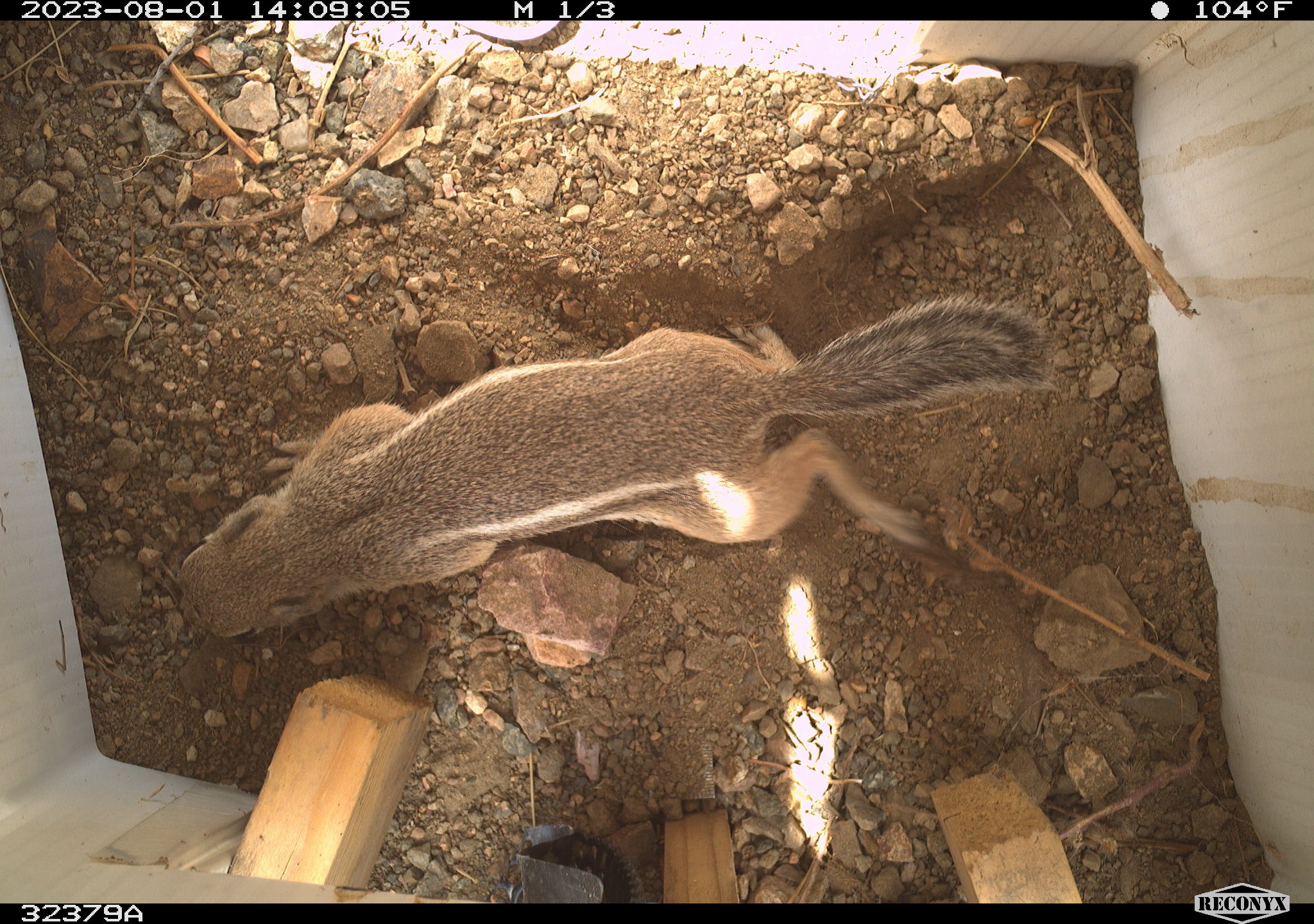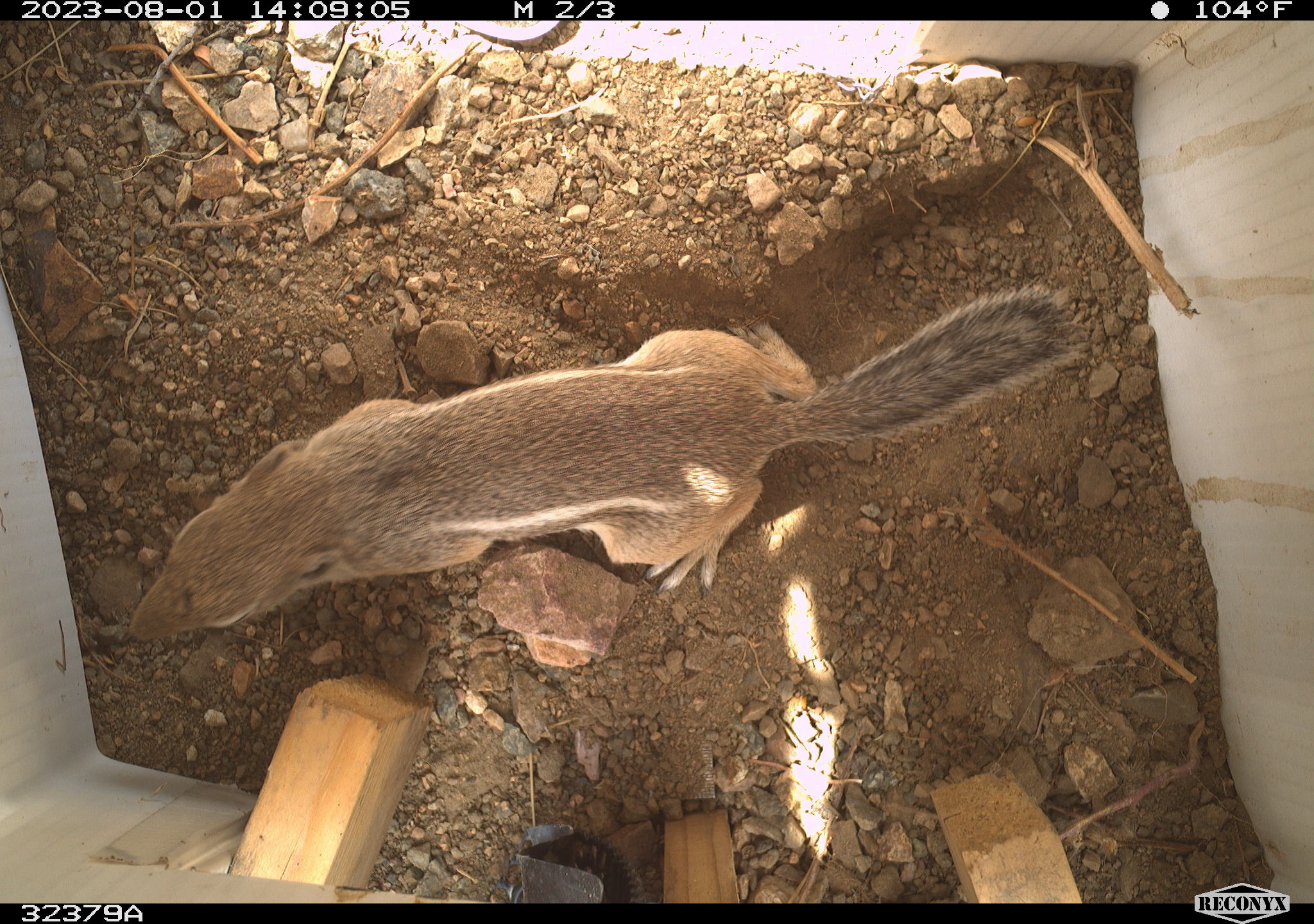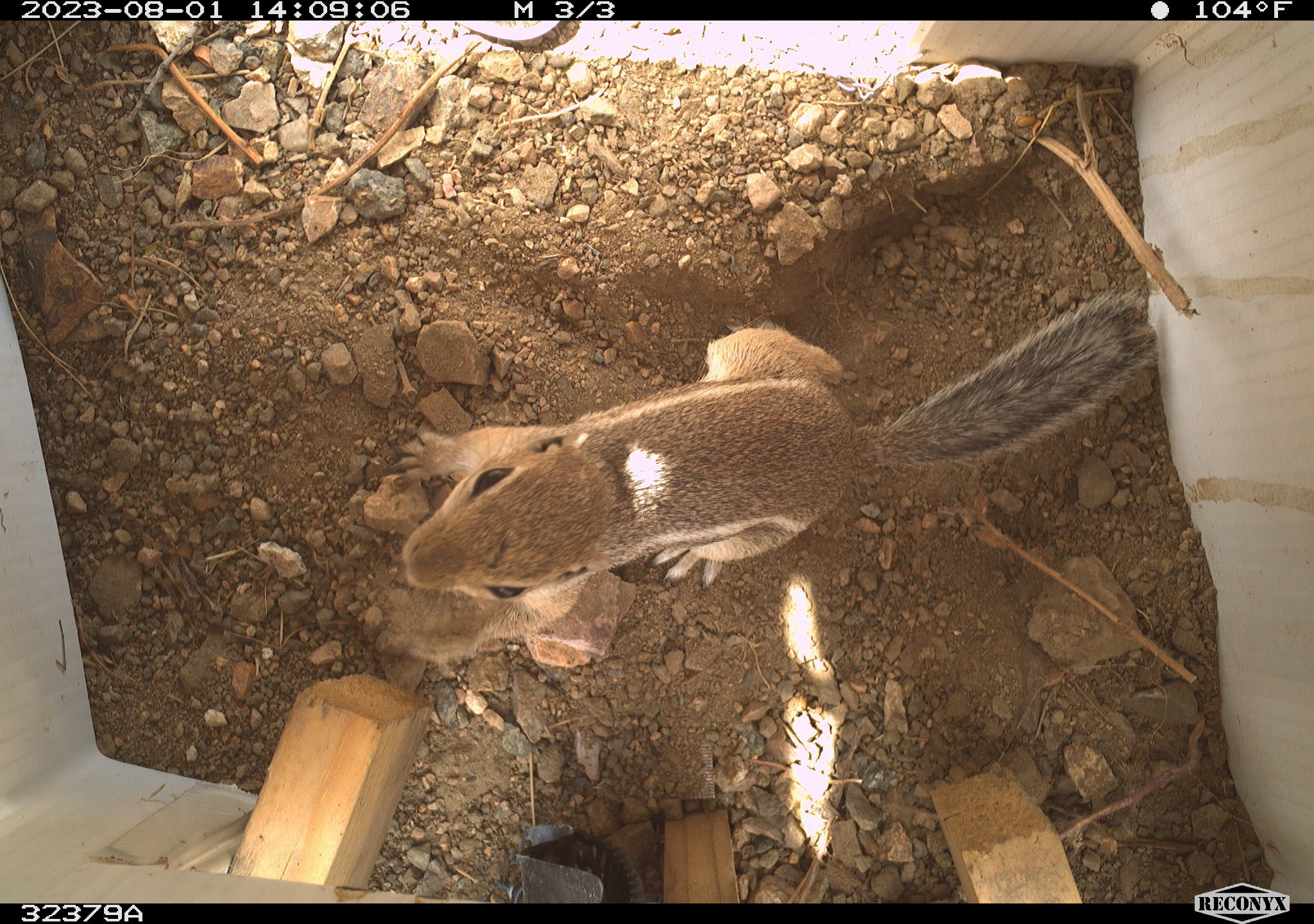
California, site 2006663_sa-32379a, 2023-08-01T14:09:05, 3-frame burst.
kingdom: Animalia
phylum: Chordata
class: Mammalia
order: Rodentia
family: Sciuridae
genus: Ammospermophilus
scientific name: Ammospermophilus leucurus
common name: white-tailed antelope squirrel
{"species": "white-tailed antelope squirrel (Ammospermophilus leucurus)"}